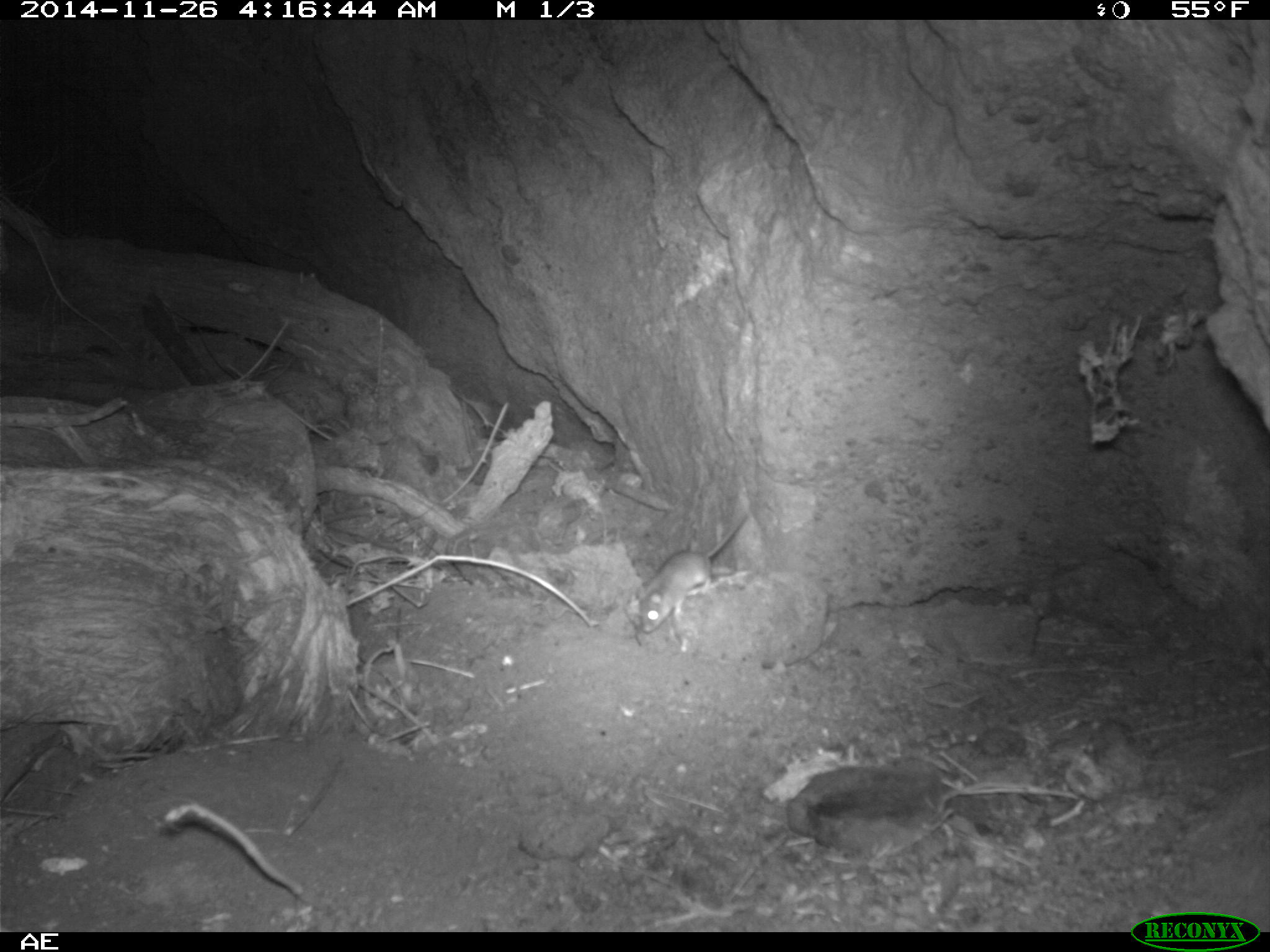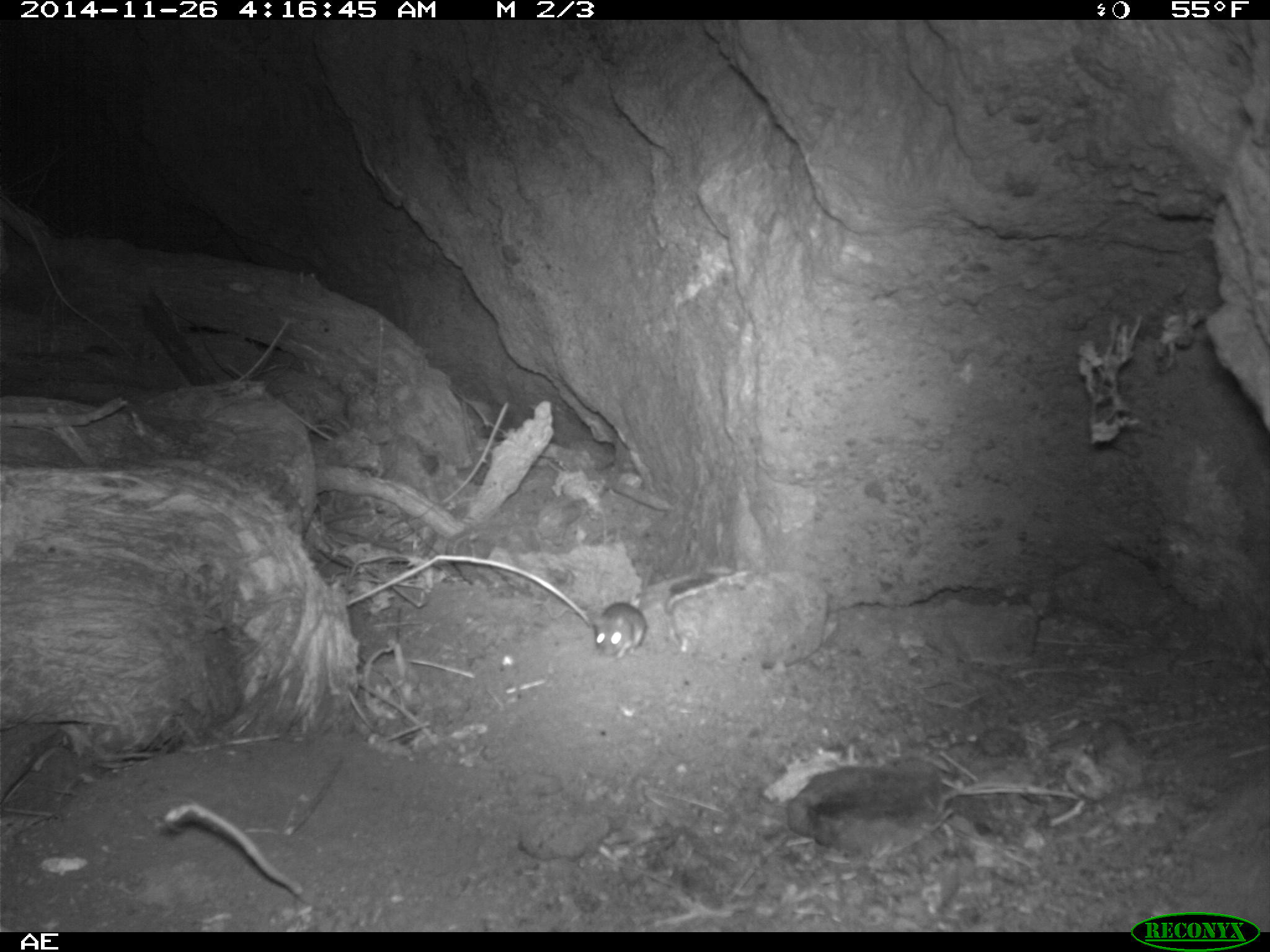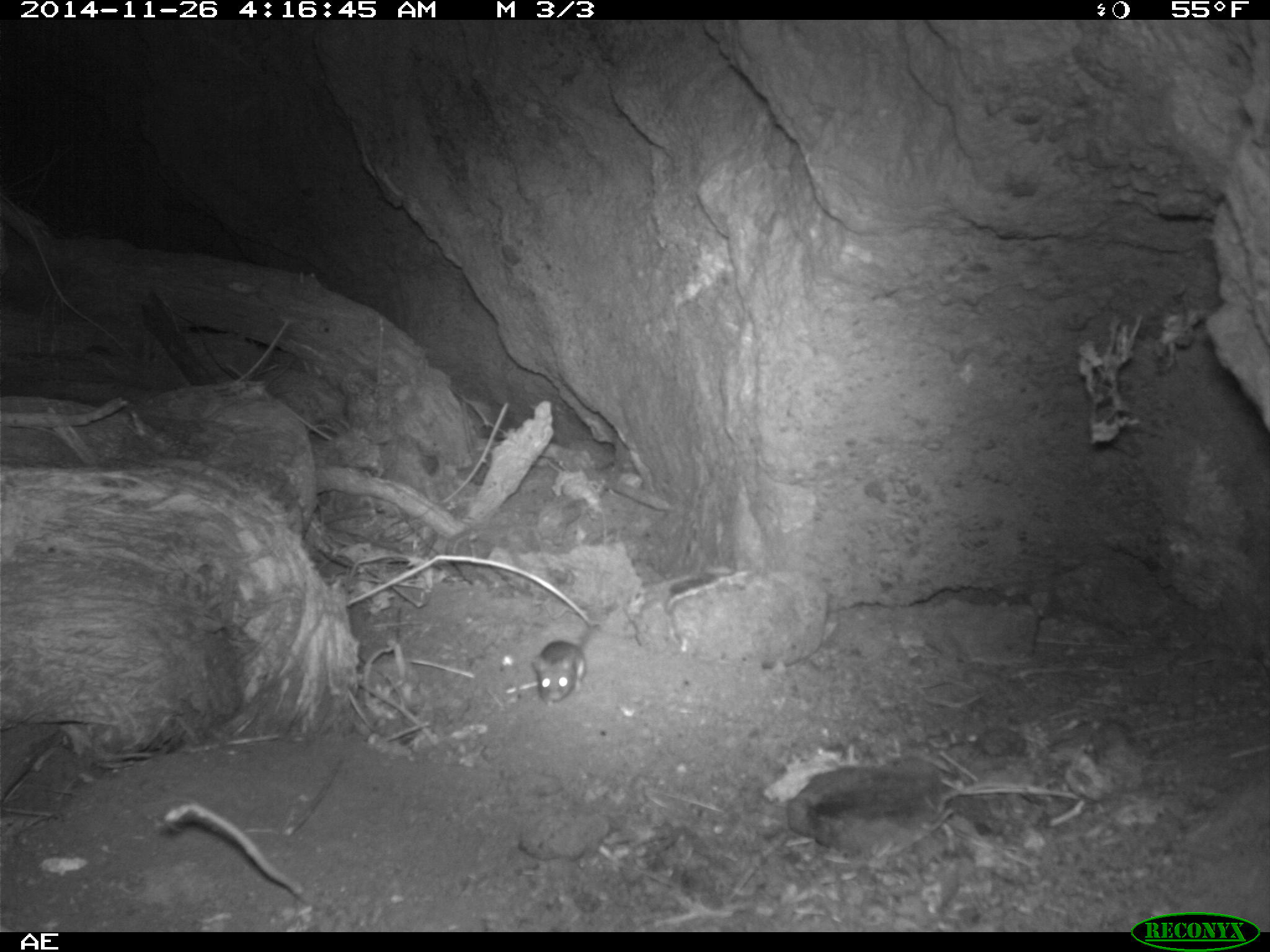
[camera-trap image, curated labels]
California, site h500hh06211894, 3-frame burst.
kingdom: Animalia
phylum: Chordata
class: Mammalia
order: Rodentia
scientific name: Rodentia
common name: rodent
Rodent (Rodentia).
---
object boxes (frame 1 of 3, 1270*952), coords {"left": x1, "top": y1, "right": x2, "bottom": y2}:
rodent: {"left": 639, "top": 510, "right": 752, "bottom": 635}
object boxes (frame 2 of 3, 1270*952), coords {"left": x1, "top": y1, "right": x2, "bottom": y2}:
rodent: {"left": 592, "top": 598, "right": 643, "bottom": 658}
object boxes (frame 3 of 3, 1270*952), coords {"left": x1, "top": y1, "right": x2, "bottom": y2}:
rodent: {"left": 533, "top": 621, "right": 600, "bottom": 706}